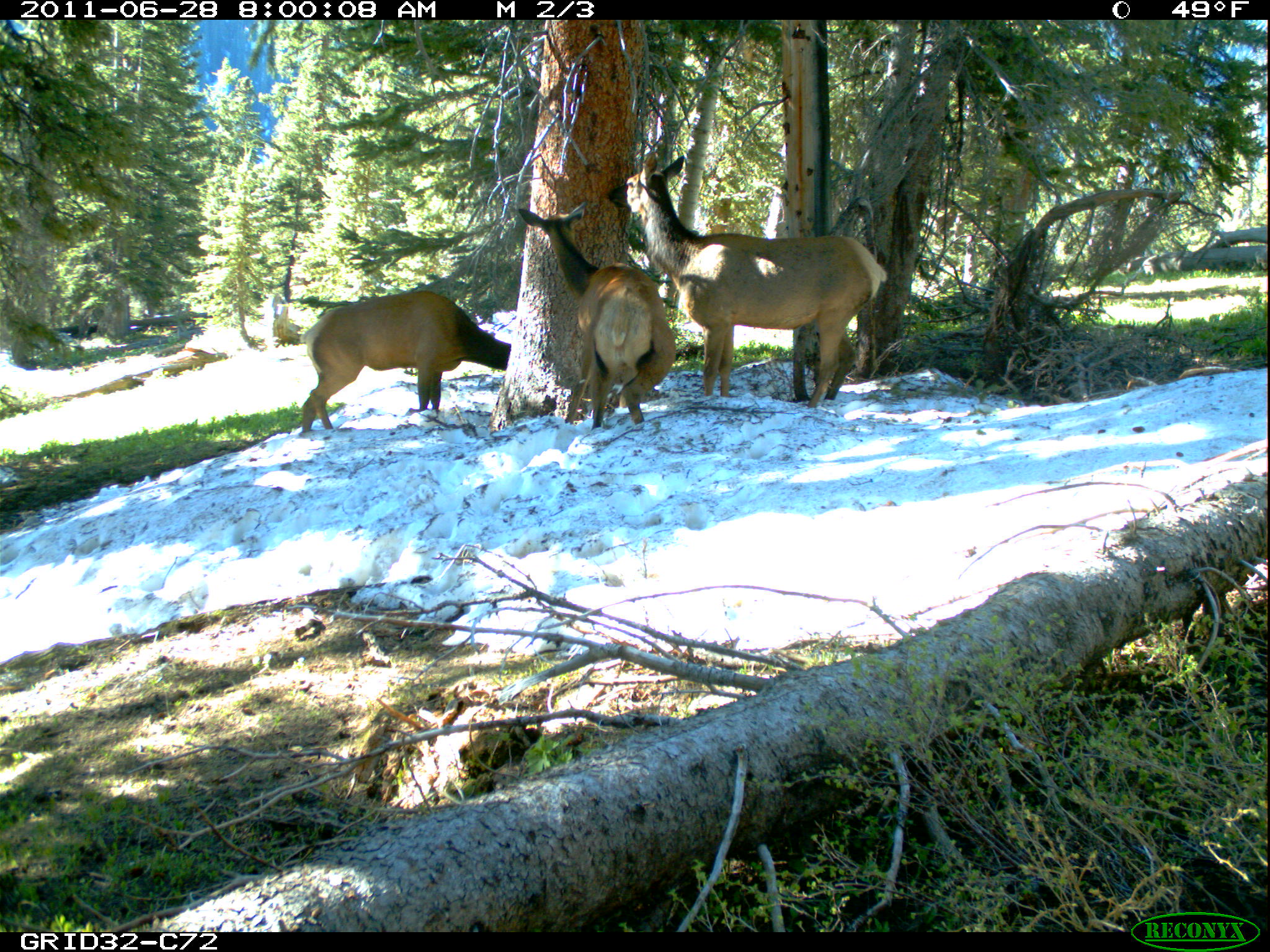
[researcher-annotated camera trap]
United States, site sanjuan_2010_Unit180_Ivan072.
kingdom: Animalia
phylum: Chordata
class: Mammalia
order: Artiodactyla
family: Cervidae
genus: Cervus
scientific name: Cervus elaphus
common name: red deer